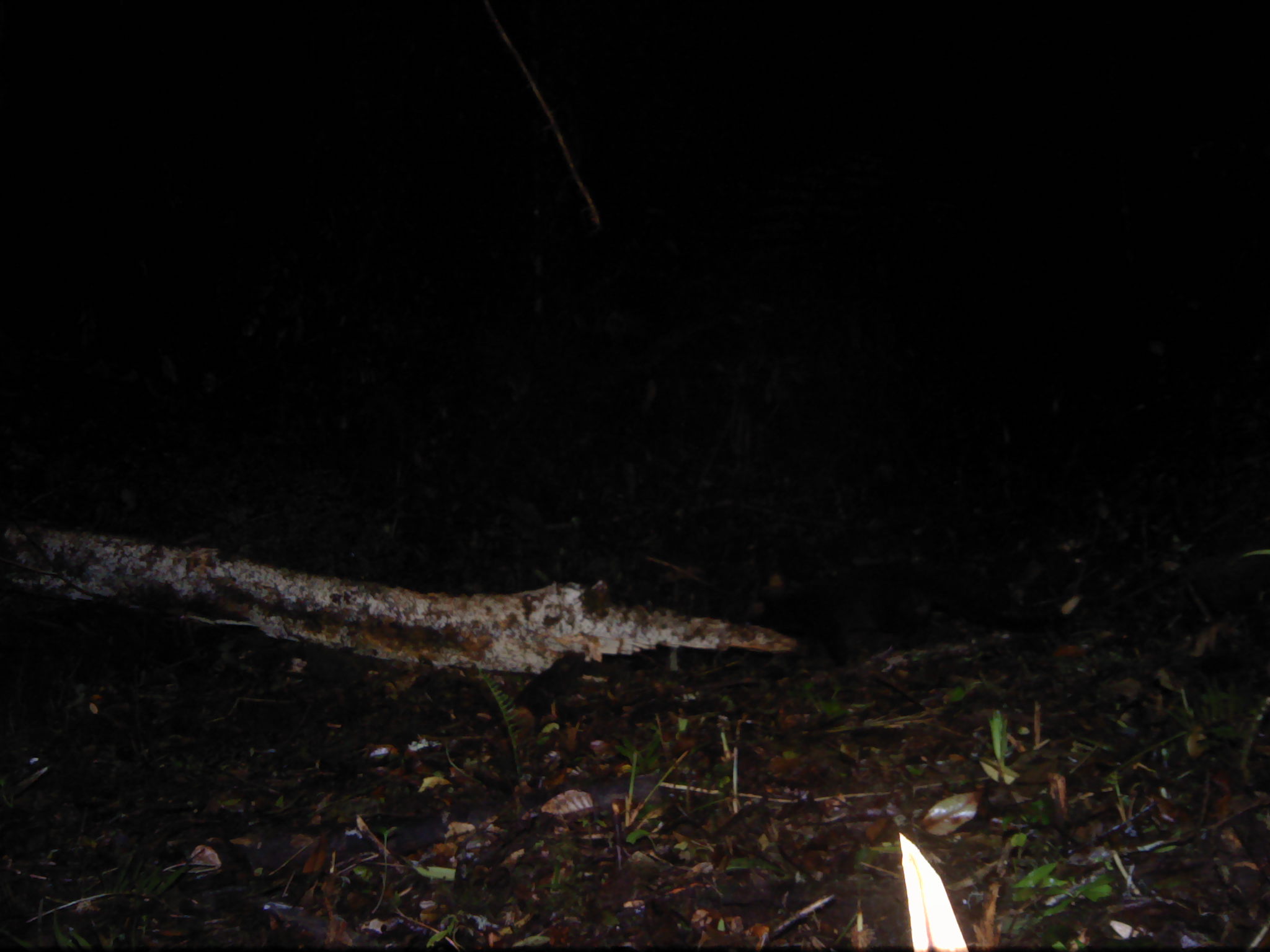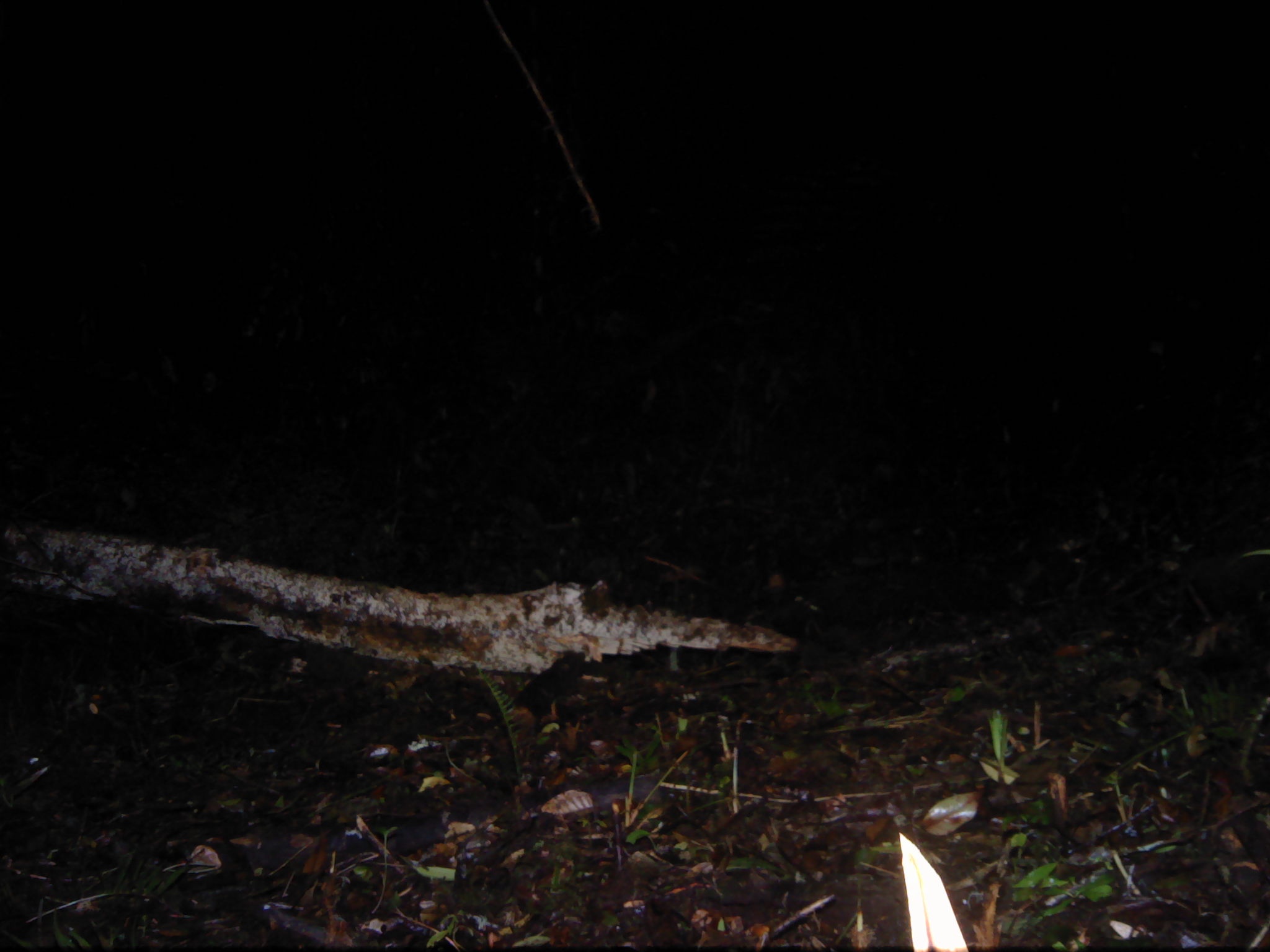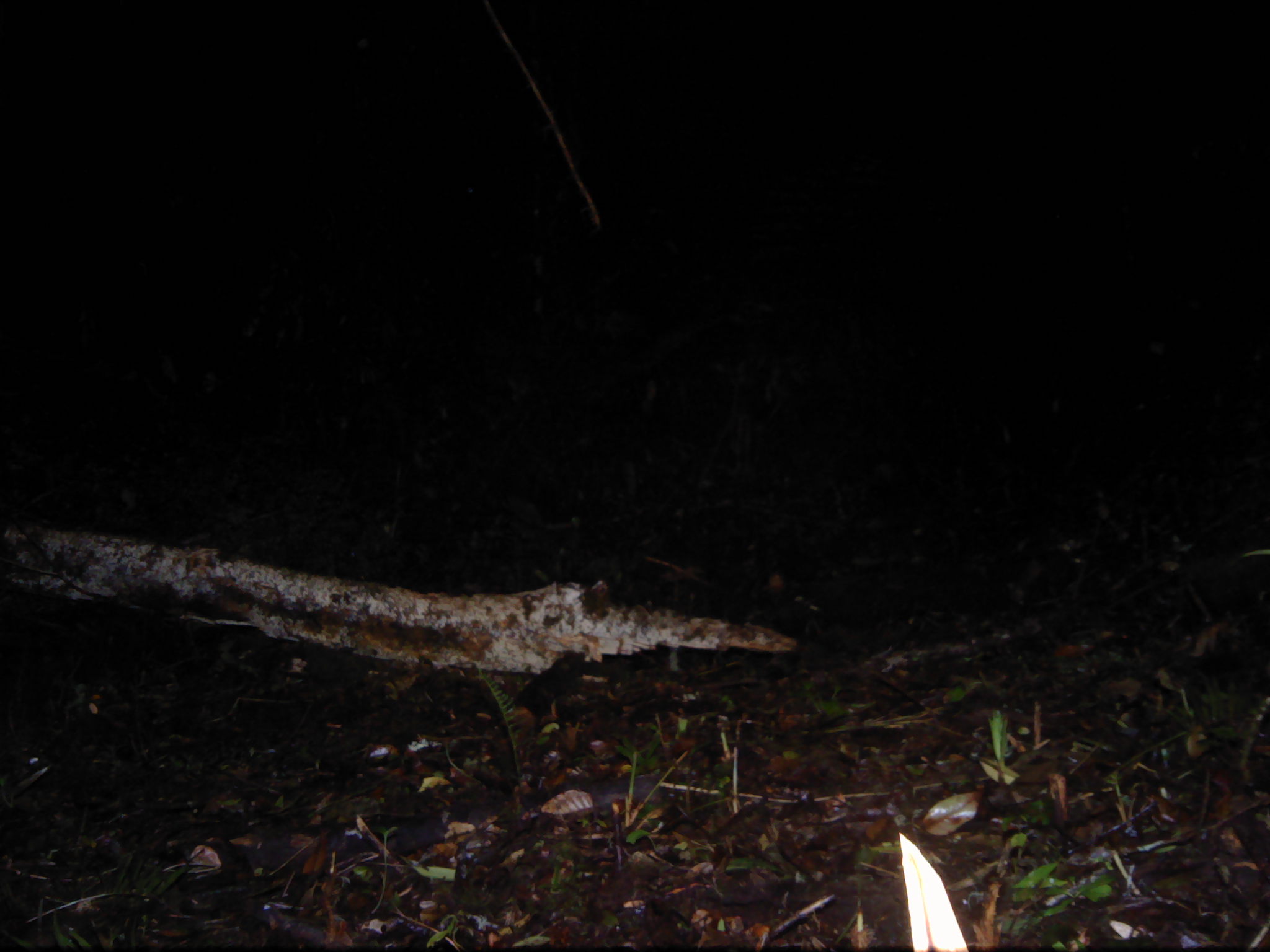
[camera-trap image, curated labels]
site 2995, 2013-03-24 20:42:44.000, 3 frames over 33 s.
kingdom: Animalia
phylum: Chordata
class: Mammalia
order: Carnivora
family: Viverridae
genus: Paguma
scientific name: Paguma larvata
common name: masked palm civet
Paguma larvata (masked palm civet), count 1.